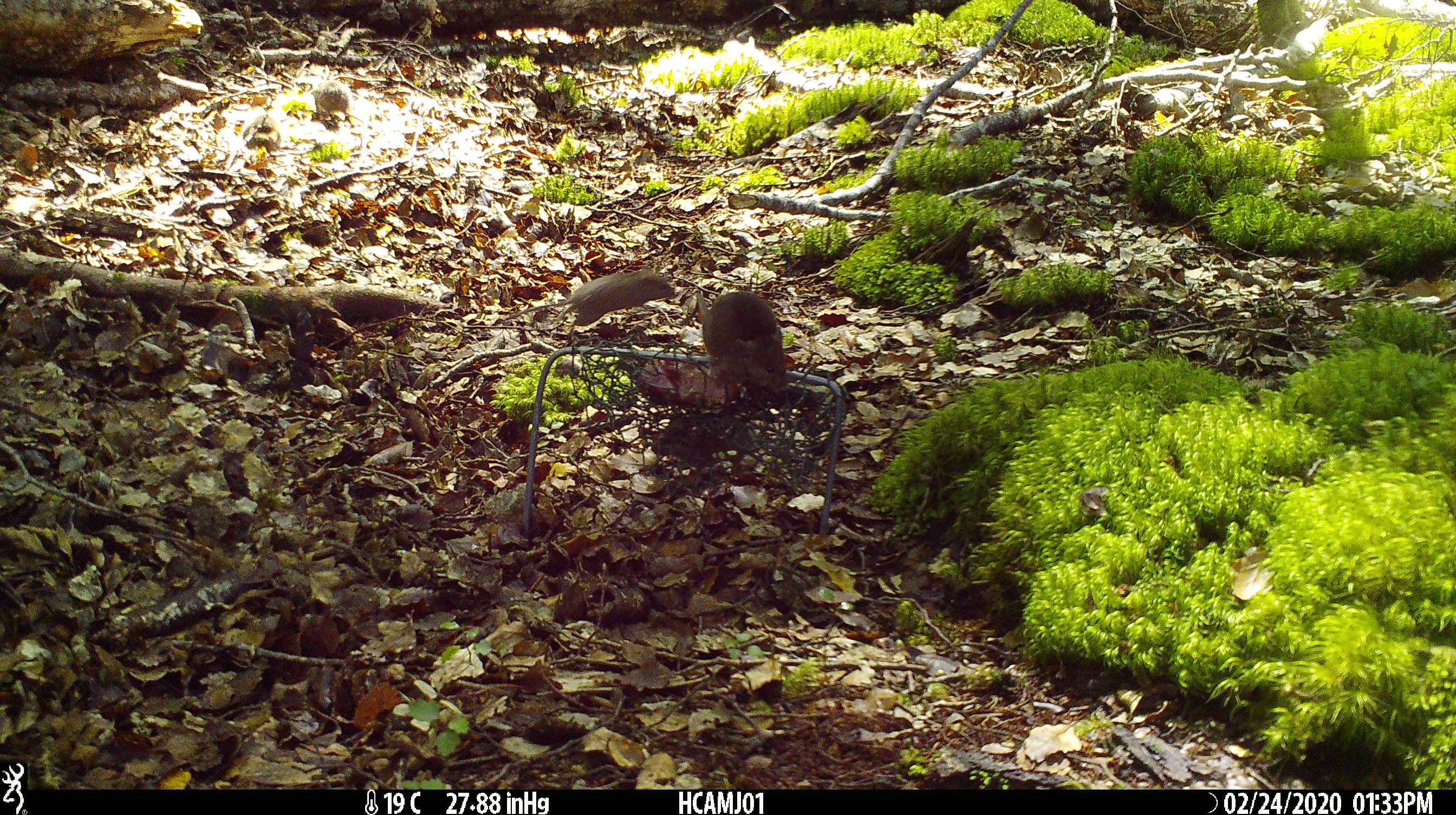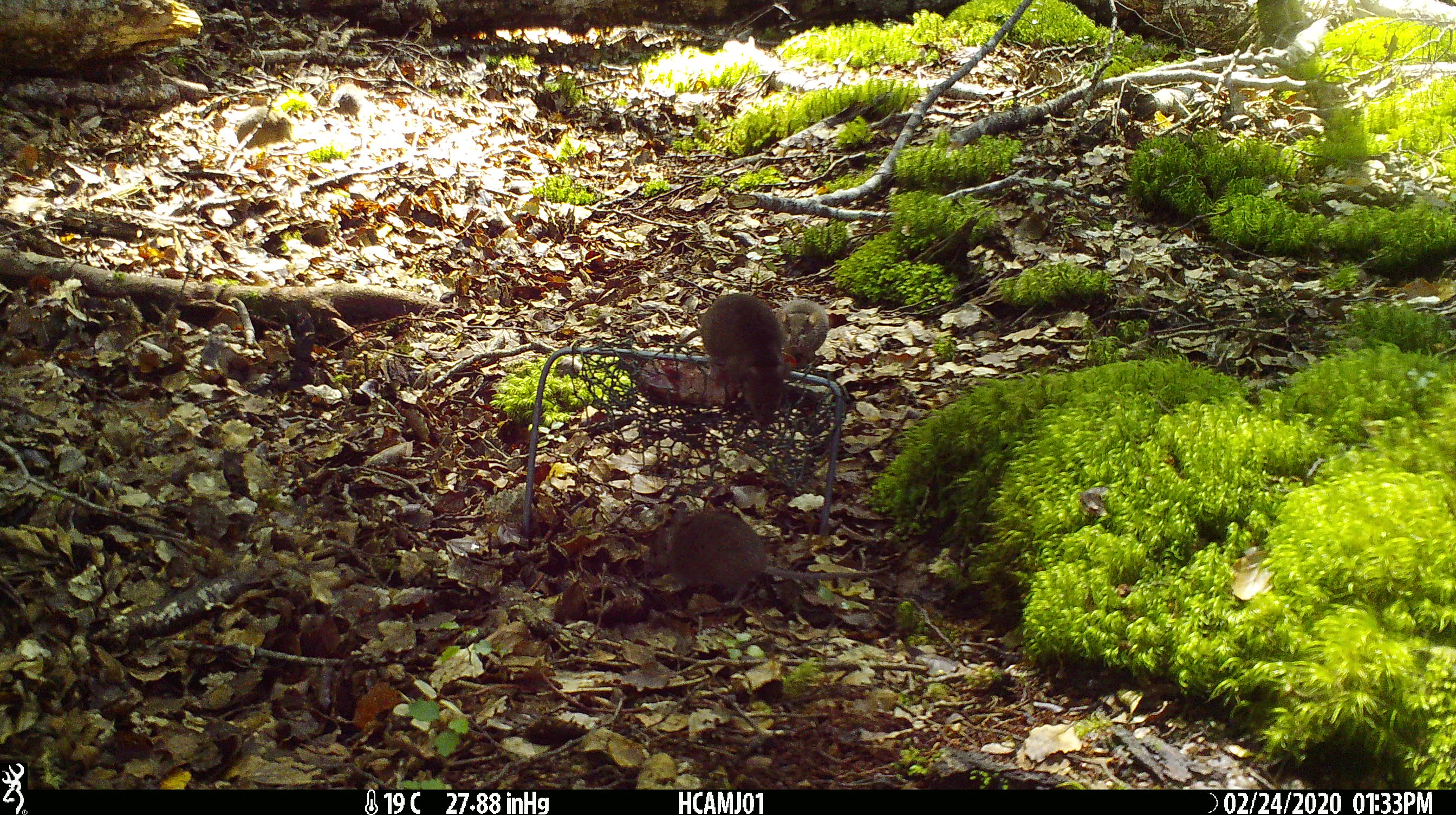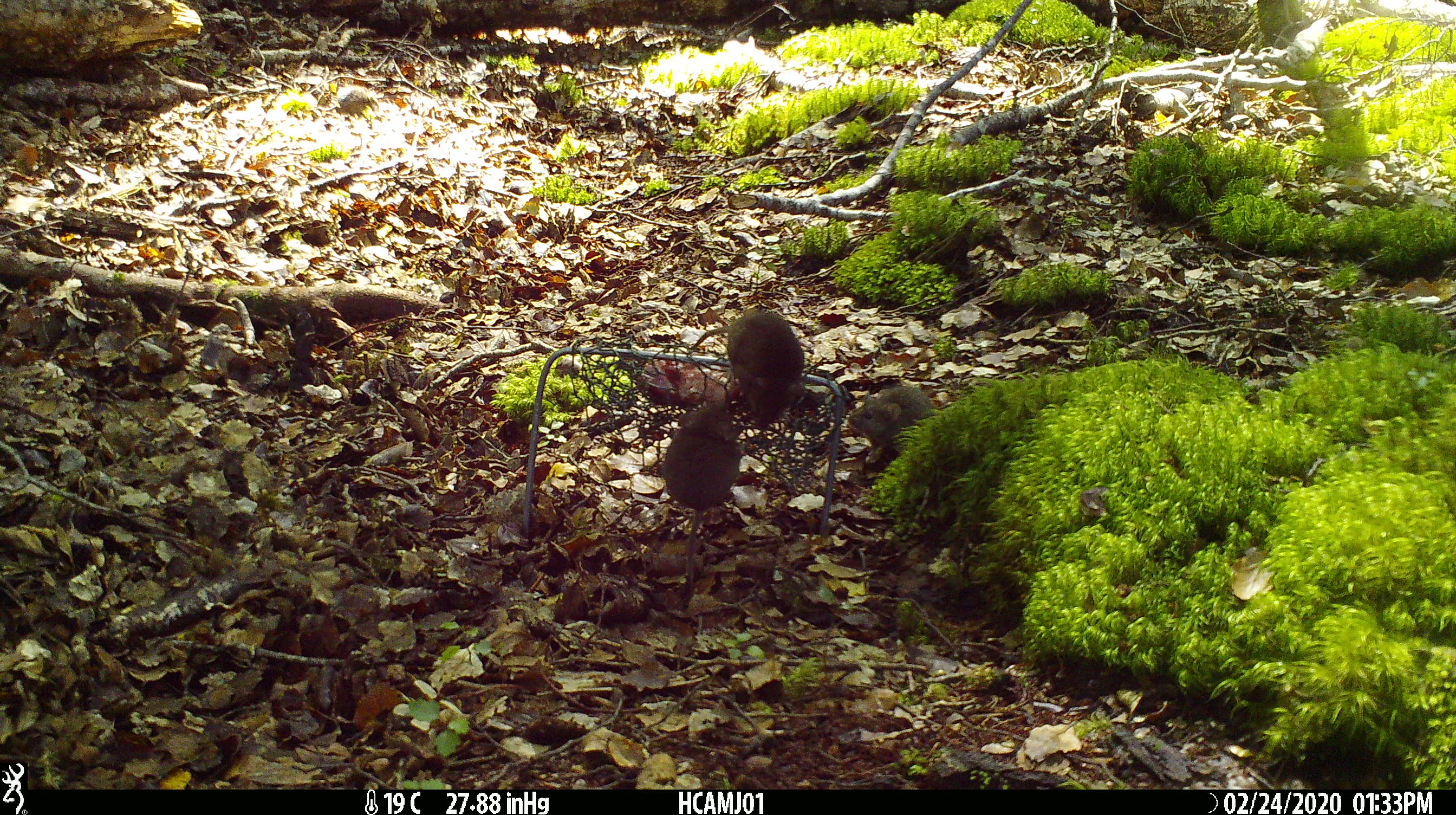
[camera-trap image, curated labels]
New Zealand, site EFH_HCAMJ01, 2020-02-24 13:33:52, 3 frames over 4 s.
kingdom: Animalia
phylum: Chordata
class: Mammalia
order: Rodentia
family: Muridae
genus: Mus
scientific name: Mus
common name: mouse